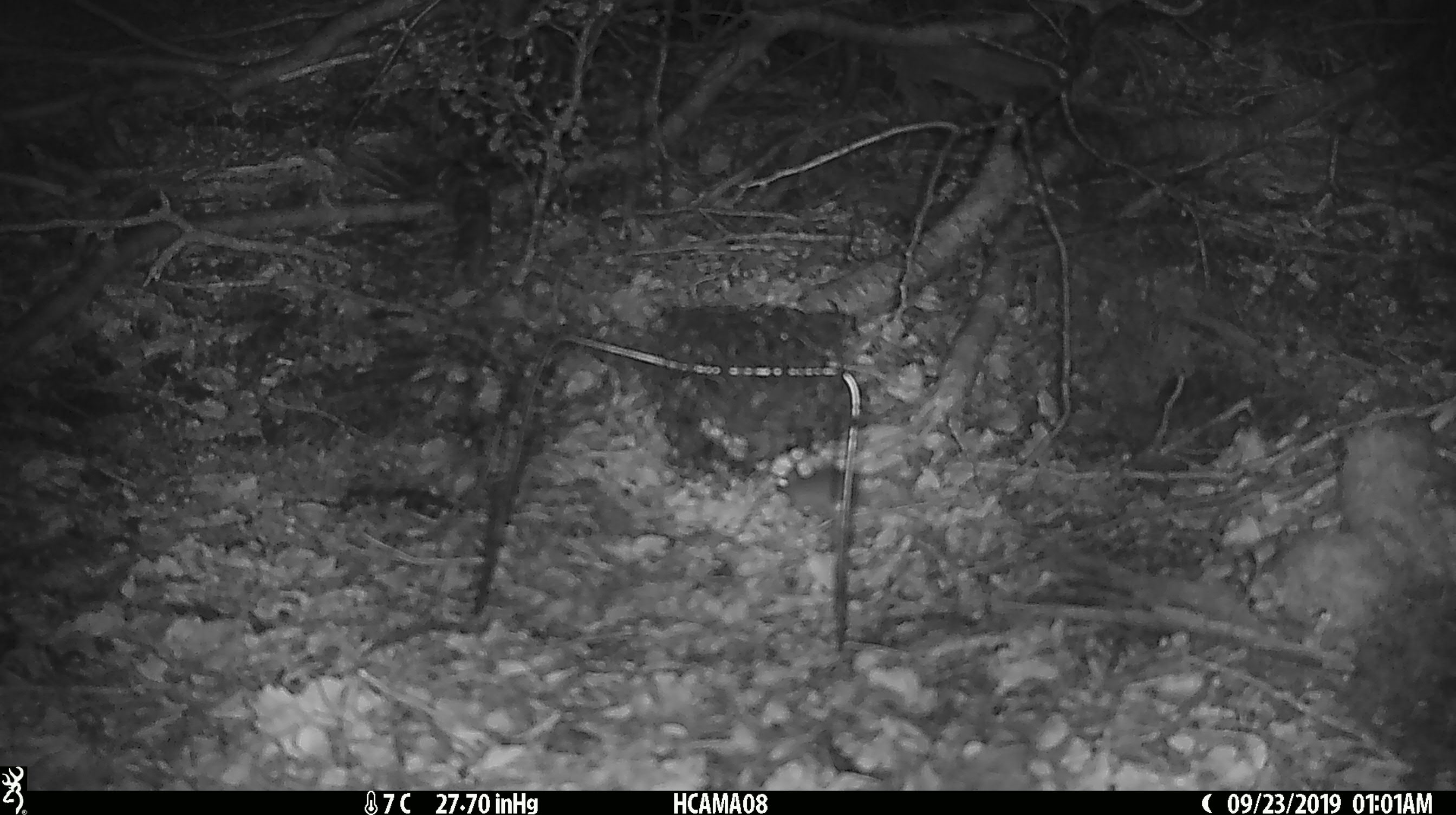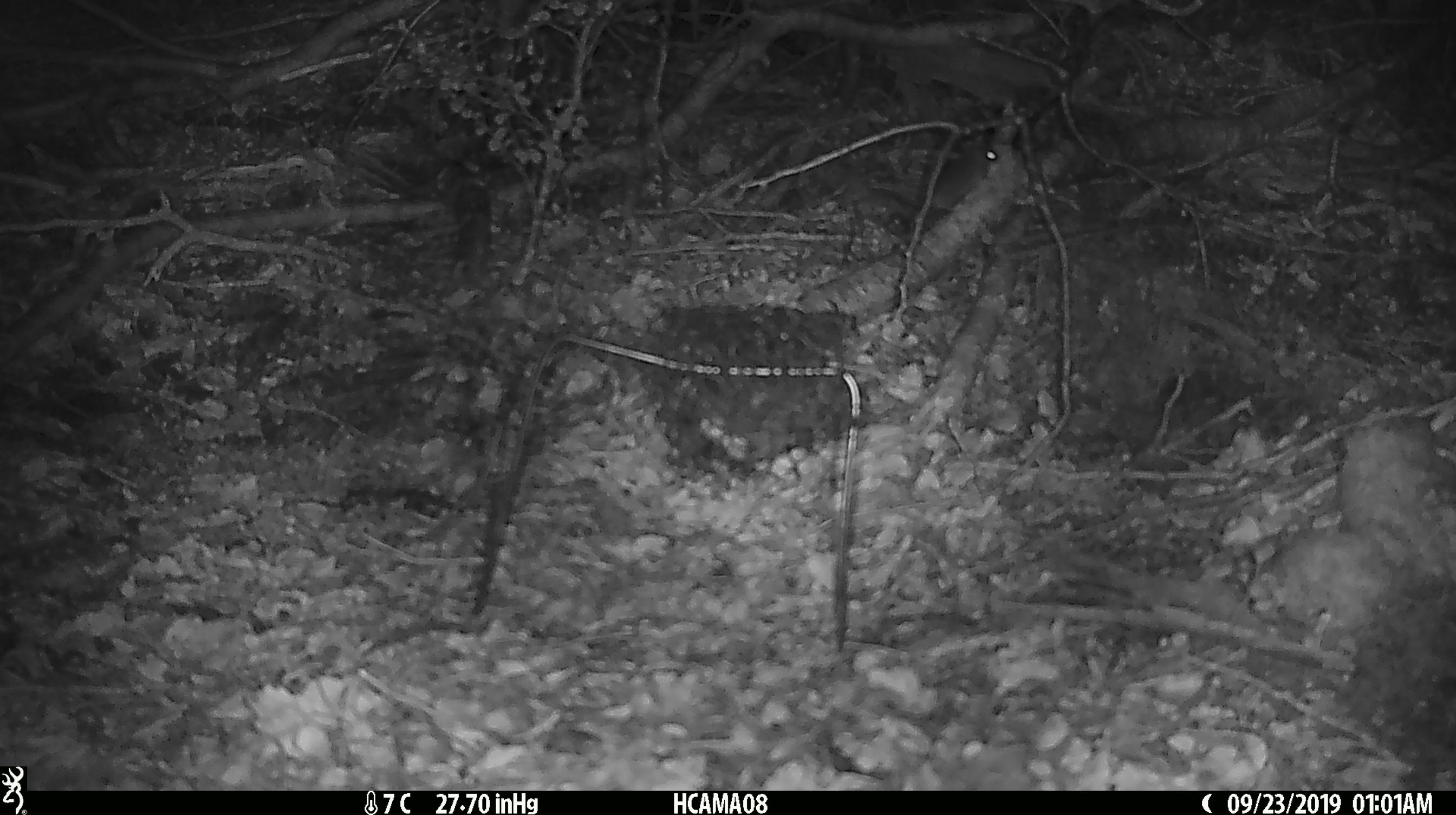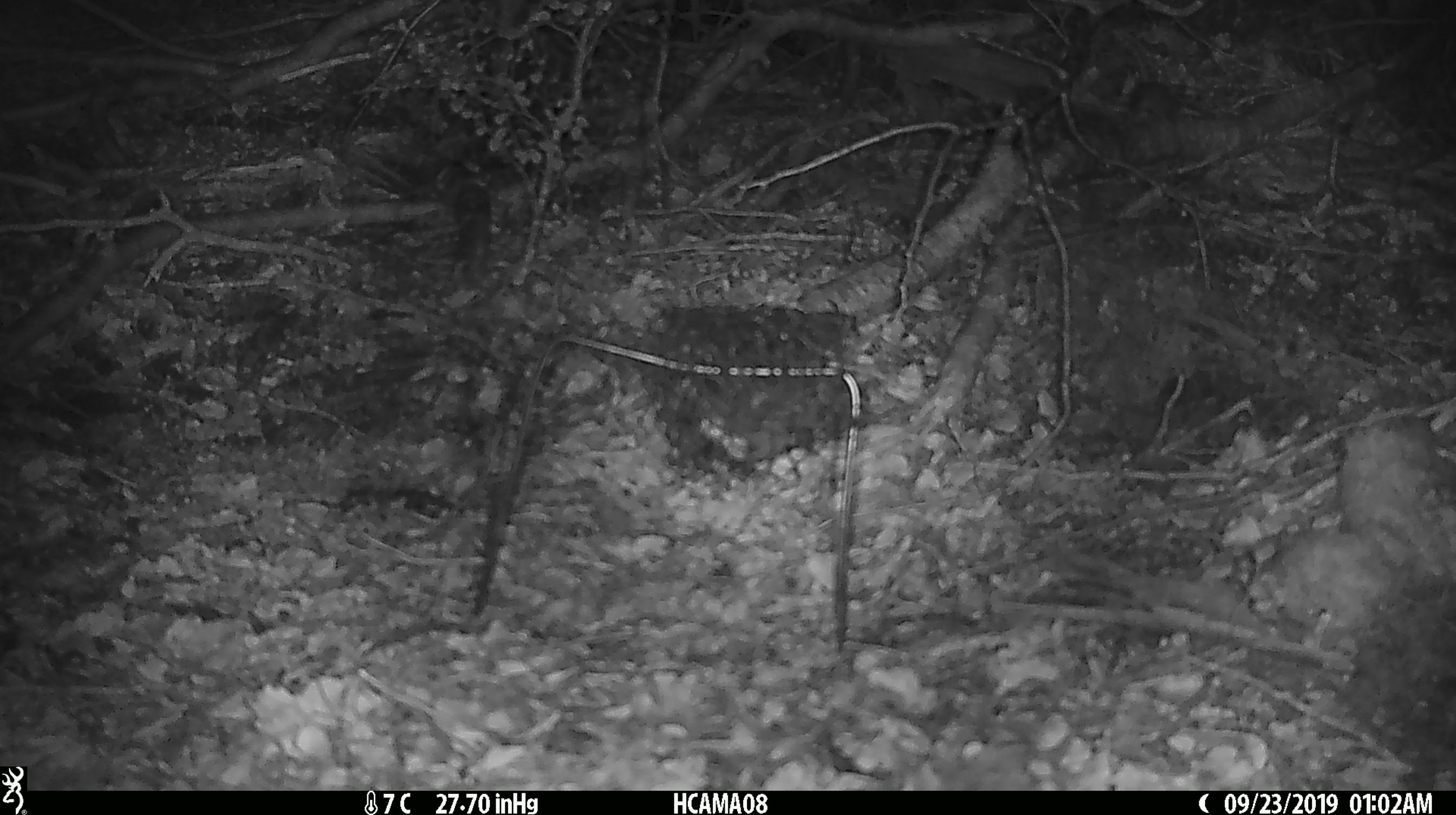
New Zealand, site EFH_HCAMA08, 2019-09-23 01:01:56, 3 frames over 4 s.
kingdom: Animalia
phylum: Chordata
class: Mammalia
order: Rodentia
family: Muridae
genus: Mus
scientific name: Mus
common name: mouse